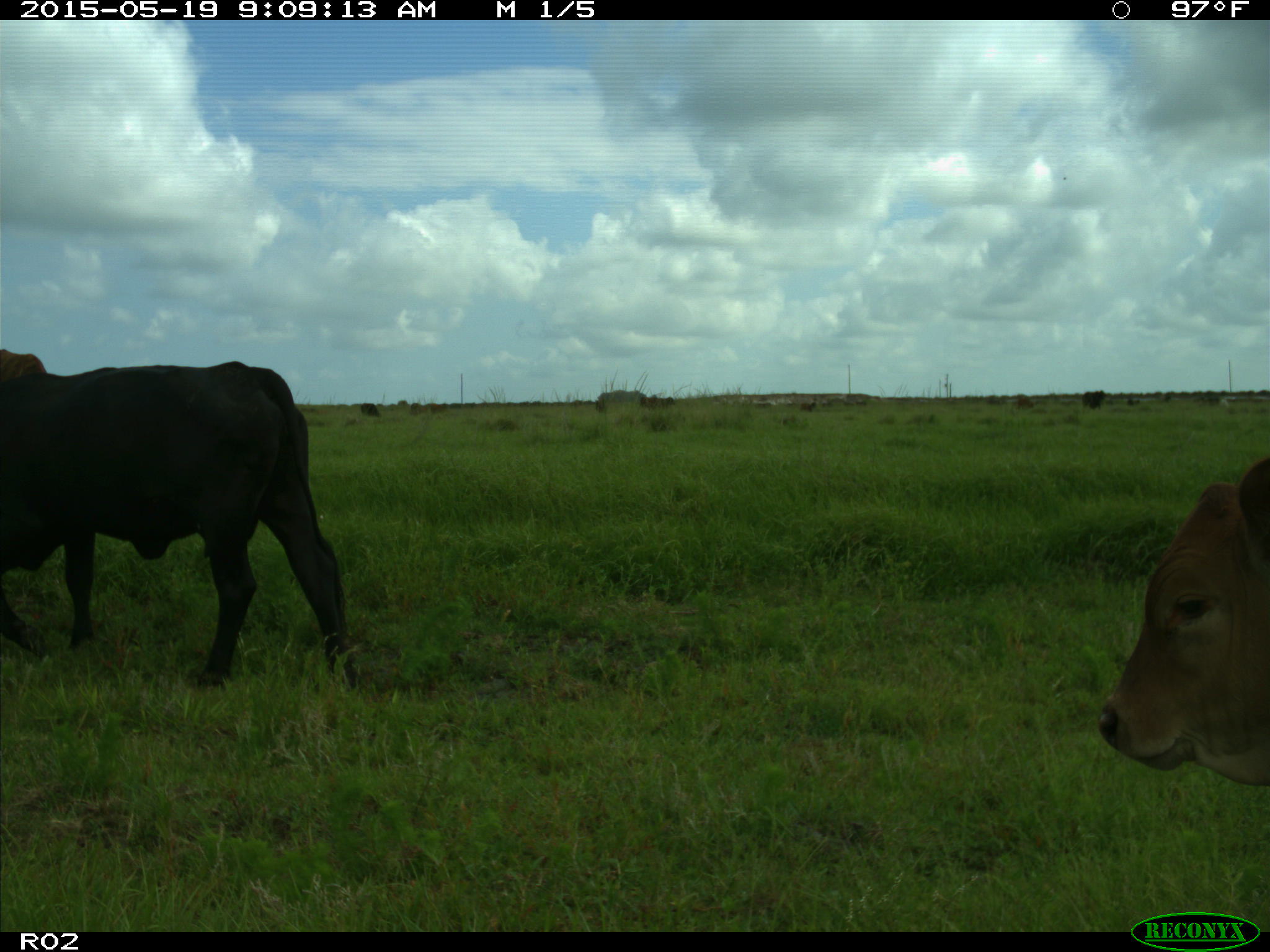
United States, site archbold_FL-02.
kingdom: Animalia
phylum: Chordata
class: Mammalia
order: Artiodactyla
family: Bovidae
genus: Bos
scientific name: Bos taurus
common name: domestic cow